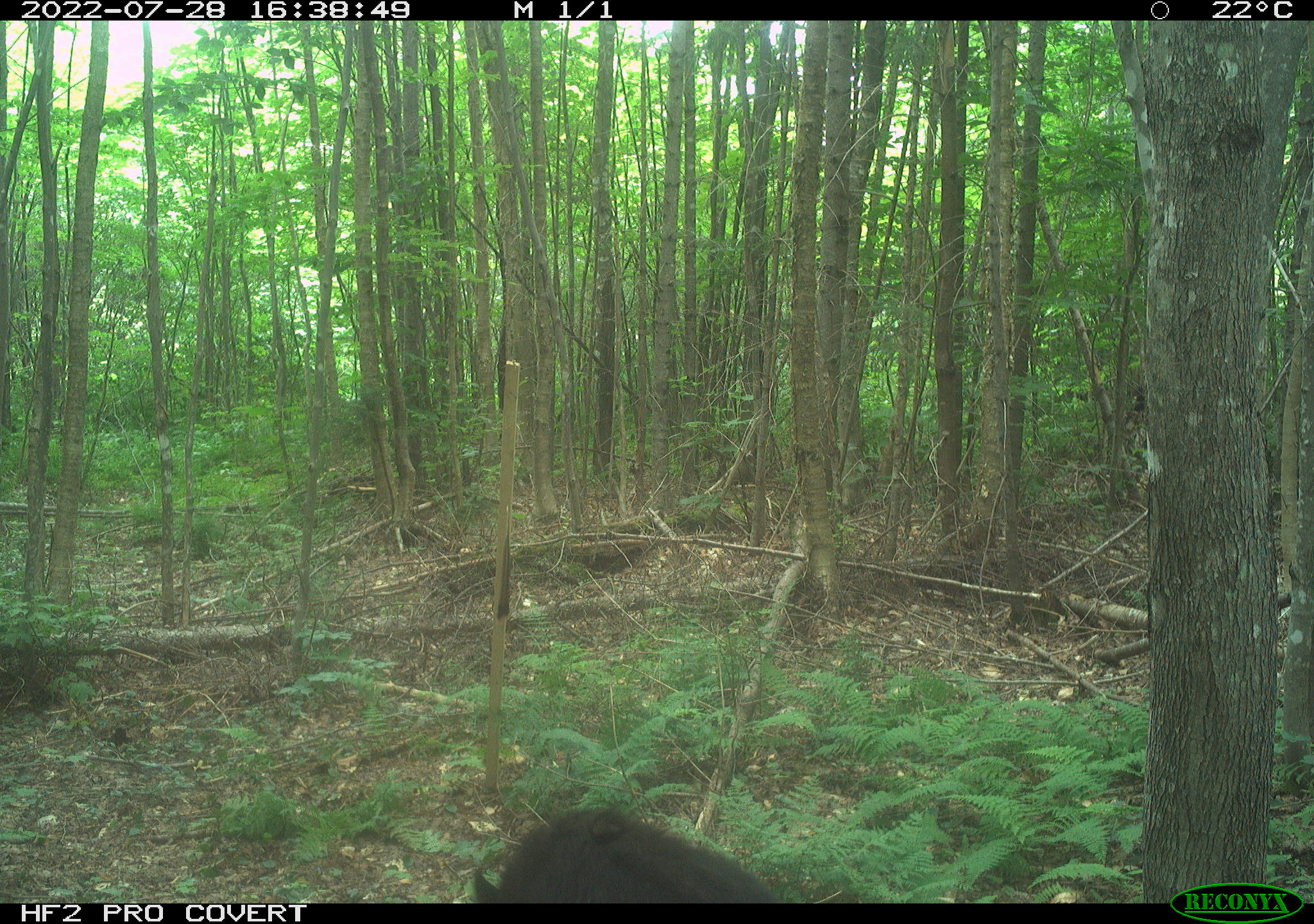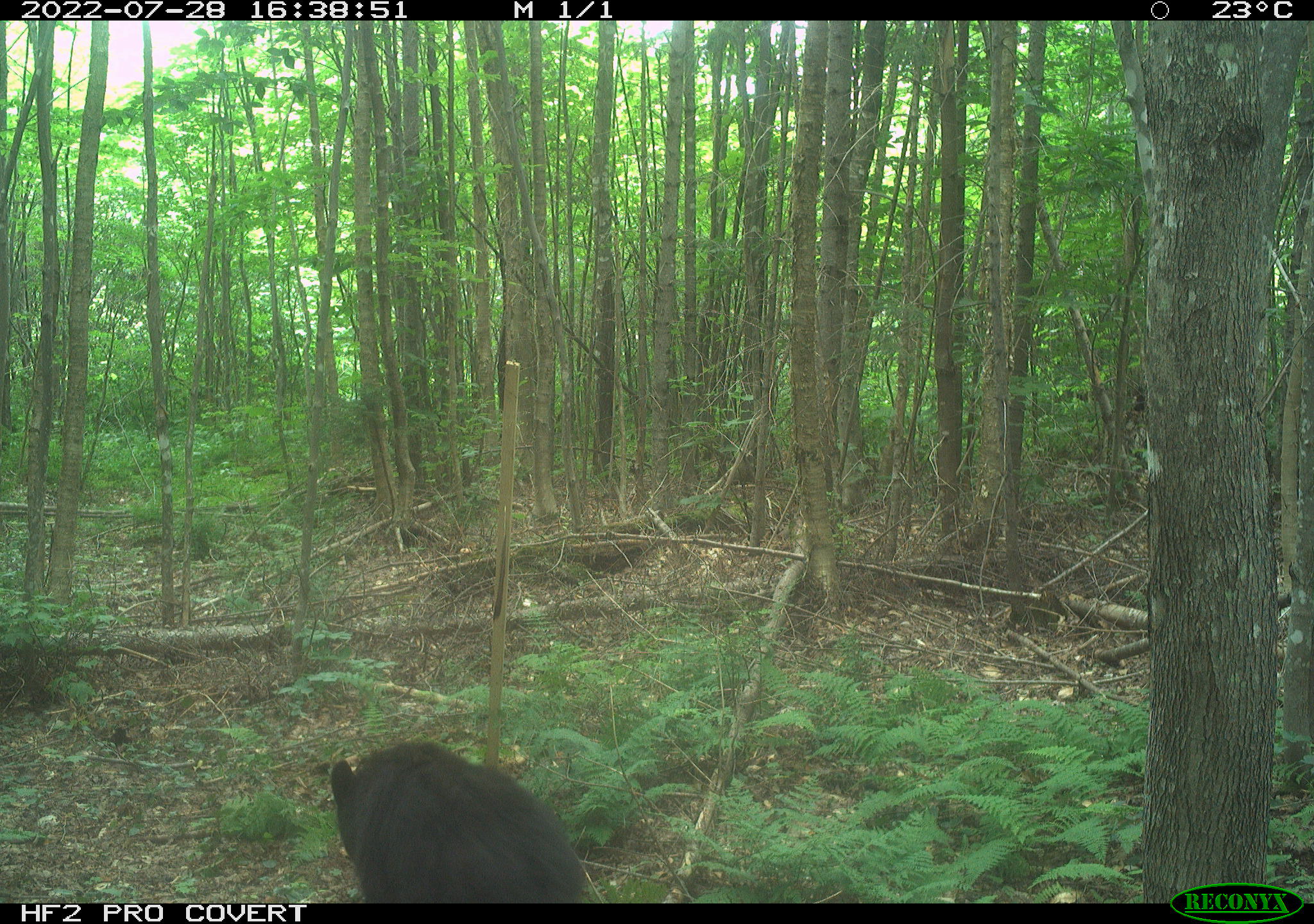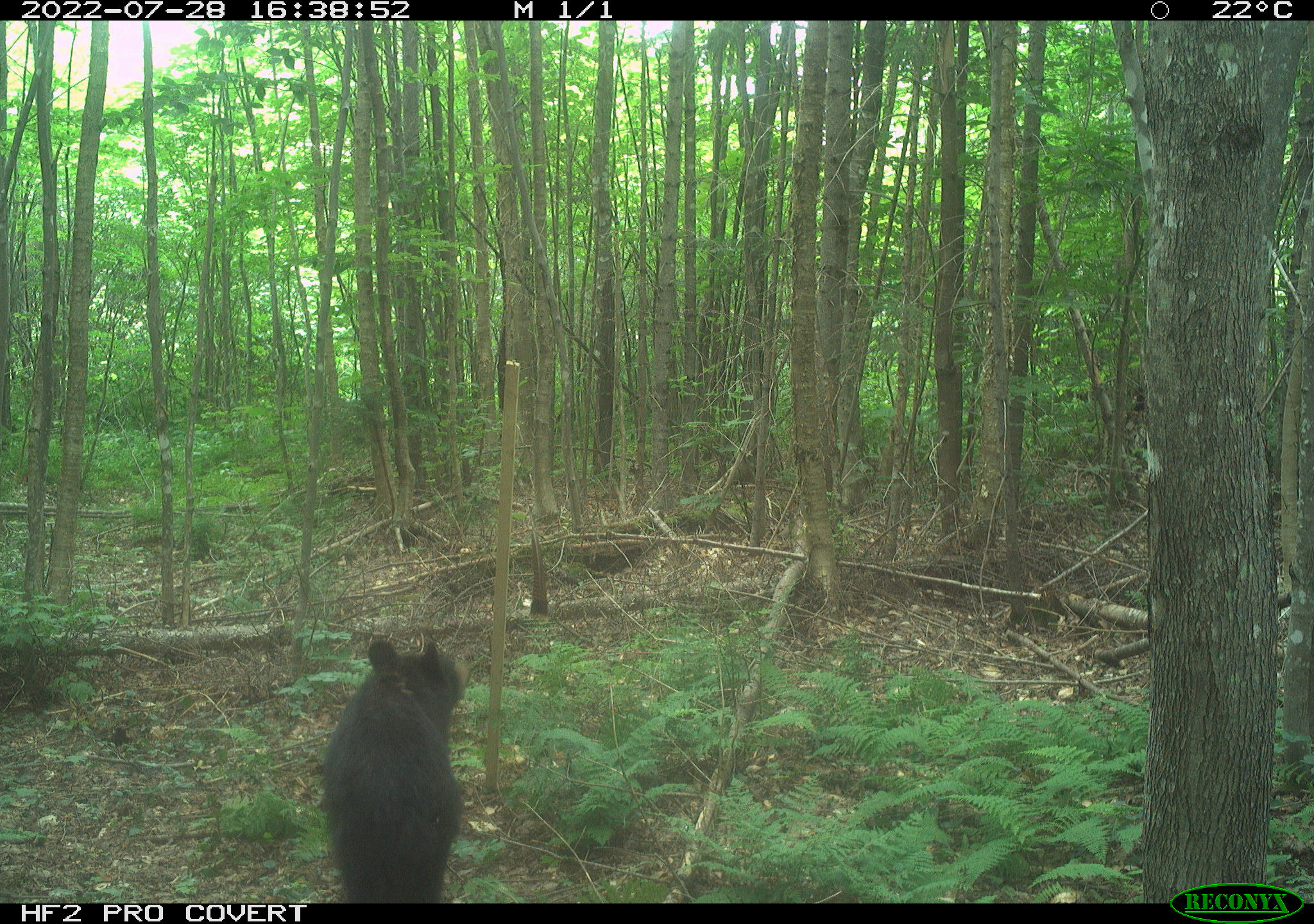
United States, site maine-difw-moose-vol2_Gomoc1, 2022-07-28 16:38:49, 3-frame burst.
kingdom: Animalia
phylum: Chordata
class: Mammalia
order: Carnivora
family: Ursidae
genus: Ursus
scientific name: Ursus americanus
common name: black bear